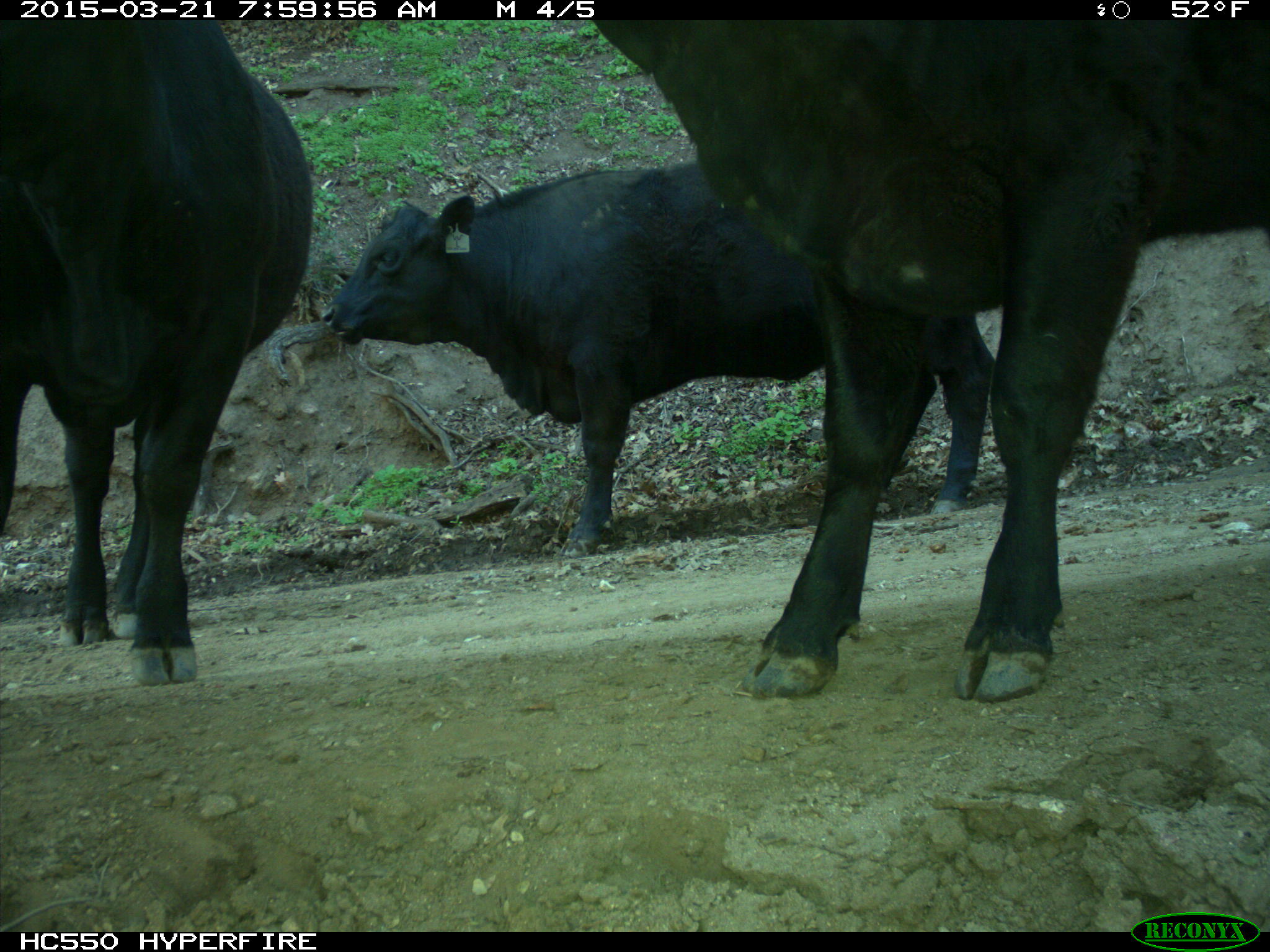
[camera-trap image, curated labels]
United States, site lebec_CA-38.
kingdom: Animalia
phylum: Chordata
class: Mammalia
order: Artiodactyla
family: Bovidae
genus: Bos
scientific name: Bos taurus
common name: domestic cow